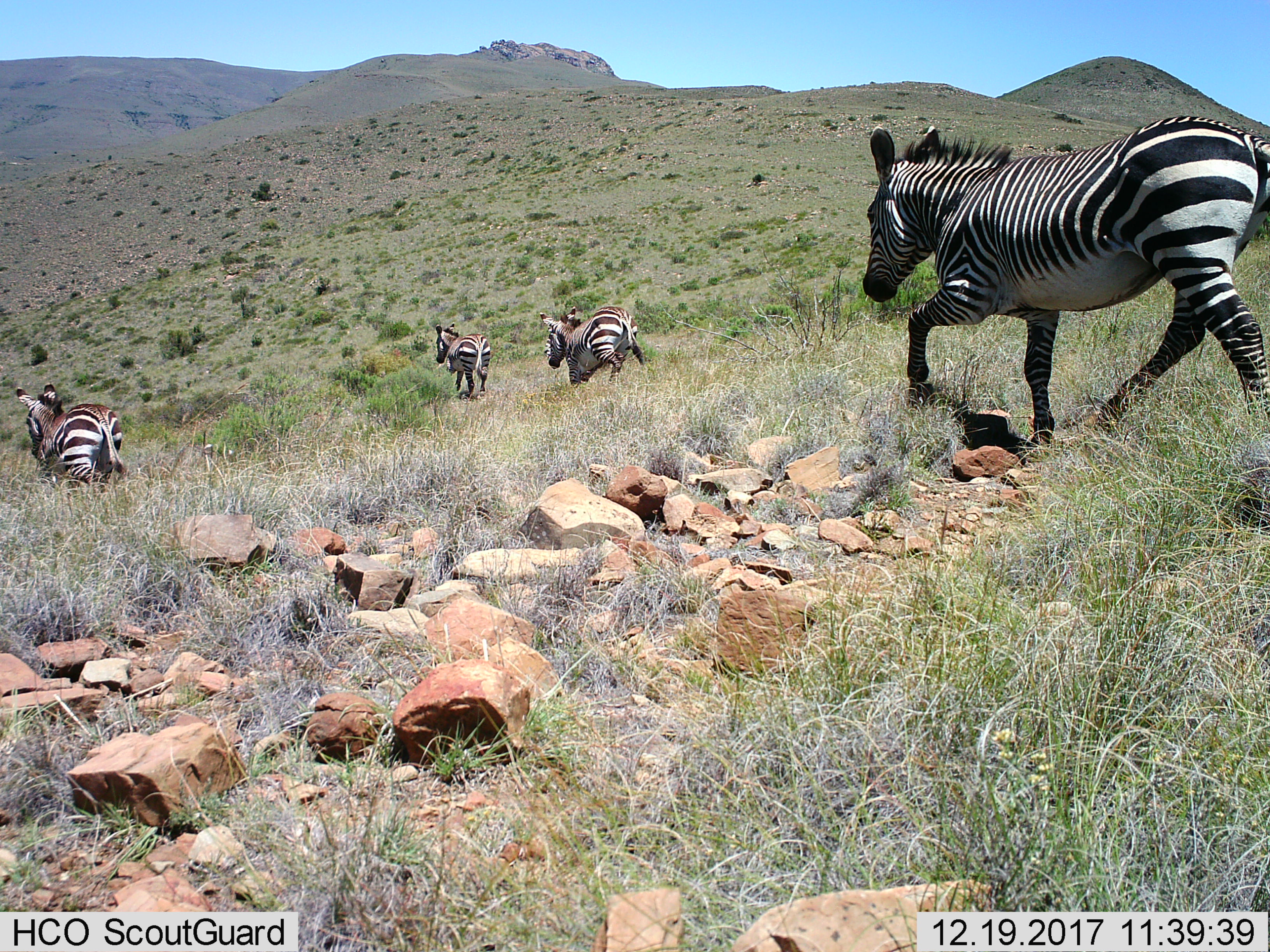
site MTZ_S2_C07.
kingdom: Animalia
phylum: Chordata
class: Mammalia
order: Perissodactyla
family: Equidae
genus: Equus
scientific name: Equus zebra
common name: mountain zebra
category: zebramountain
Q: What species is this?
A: Zebramountain (mountain zebra) (Equus zebra).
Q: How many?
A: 4.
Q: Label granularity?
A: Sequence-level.